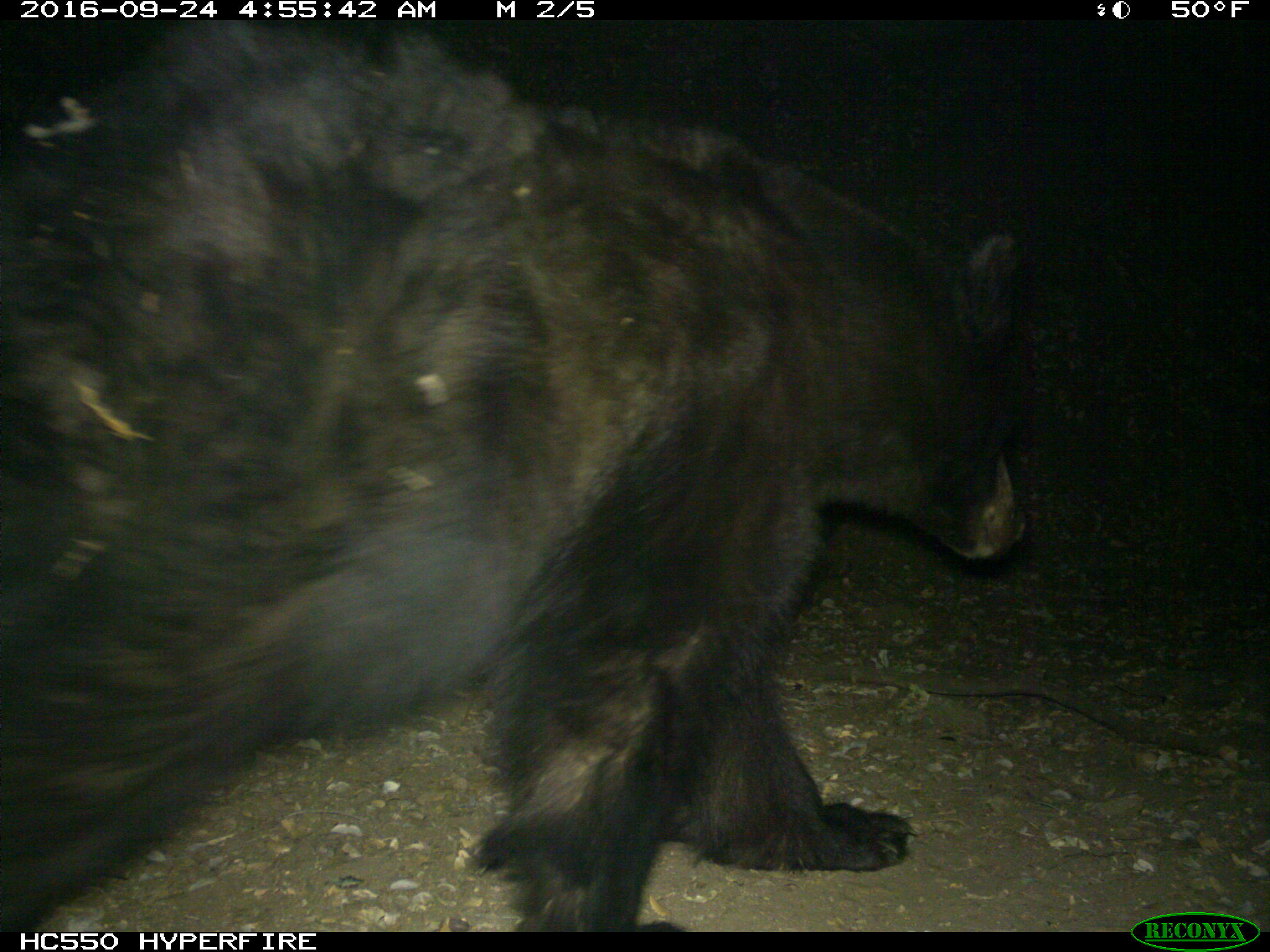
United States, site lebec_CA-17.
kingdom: Animalia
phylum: Chordata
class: Mammalia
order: Carnivora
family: Ursidae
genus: Ursus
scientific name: Ursus americanus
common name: american black bear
Ursus americanus (american black bear).